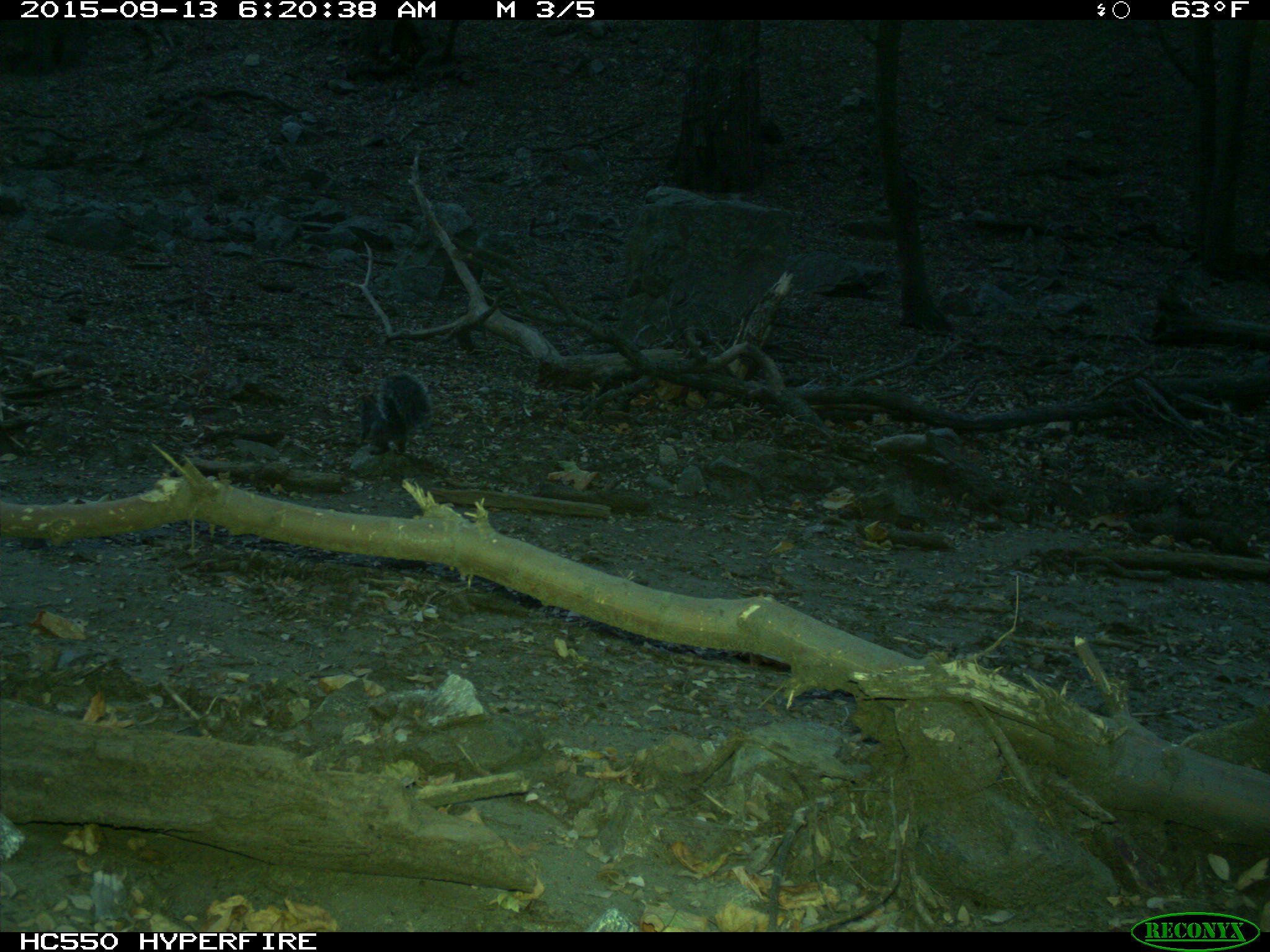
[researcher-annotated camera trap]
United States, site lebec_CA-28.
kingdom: Animalia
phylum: Chordata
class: Mammalia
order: Rodentia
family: Sciuridae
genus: Sciurus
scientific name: Sciurus carolinensis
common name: eastern gray squirrel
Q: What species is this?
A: Sciurus carolinensis (eastern gray squirrel).